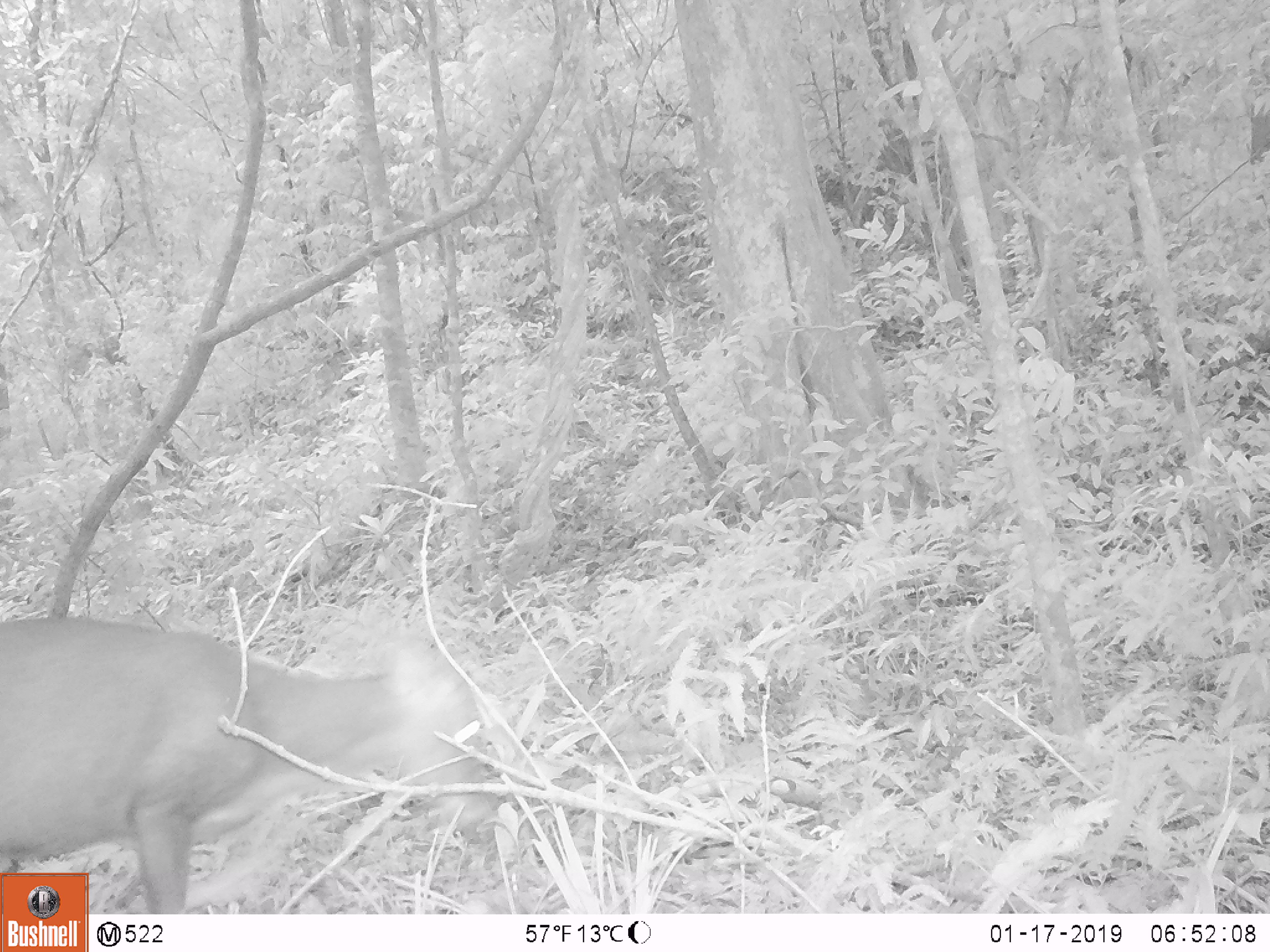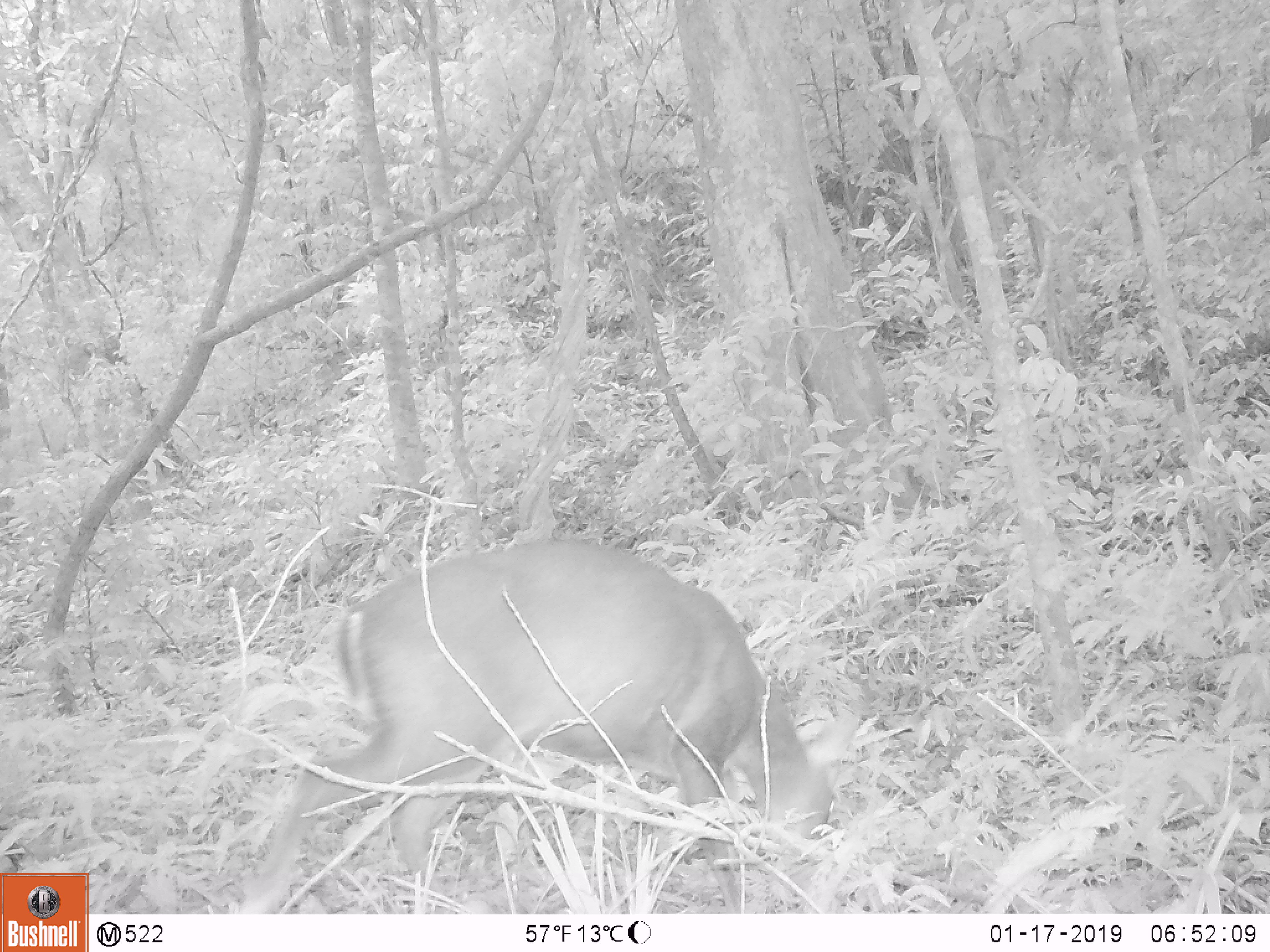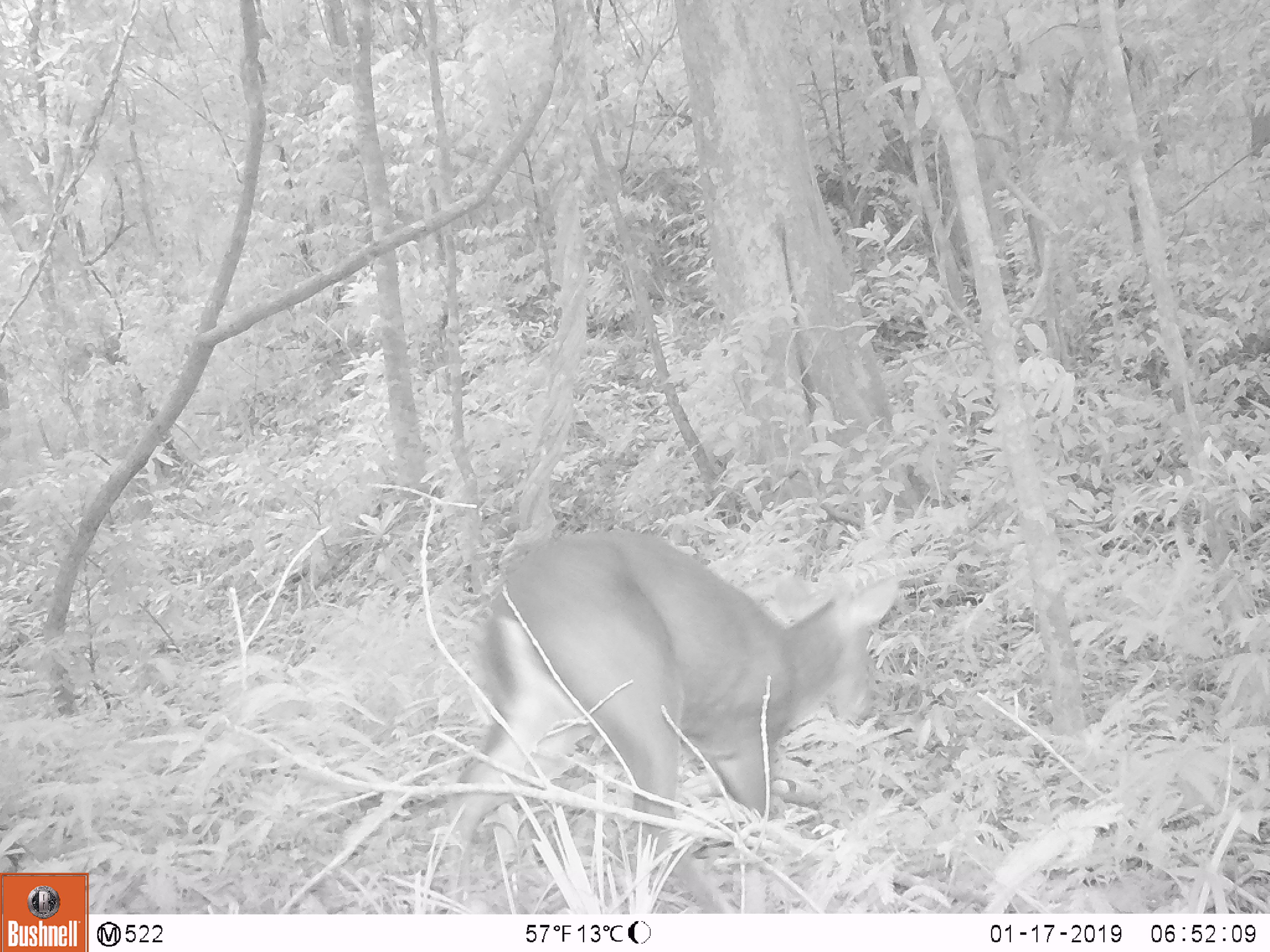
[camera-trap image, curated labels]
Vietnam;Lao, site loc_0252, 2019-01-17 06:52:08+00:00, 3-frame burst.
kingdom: Animalia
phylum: Chordata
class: Mammalia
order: Artiodactyla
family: Cervidae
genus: Muntiacus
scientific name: Muntiacus rooseveltorum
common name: roosevelt's muntjac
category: roosevelts muntjac group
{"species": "roosevelts muntjac group (roosevelt's muntjac) (Muntiacus rooseveltorum)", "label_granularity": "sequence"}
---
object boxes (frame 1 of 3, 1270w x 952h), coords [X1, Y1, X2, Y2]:
roosevelts muntjac group: [0, 611, 497, 914]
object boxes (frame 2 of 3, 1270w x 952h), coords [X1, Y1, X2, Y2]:
roosevelts muntjac group: [233, 534, 861, 911]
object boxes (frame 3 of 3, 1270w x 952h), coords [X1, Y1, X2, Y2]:
roosevelts muntjac group: [441, 525, 901, 914]